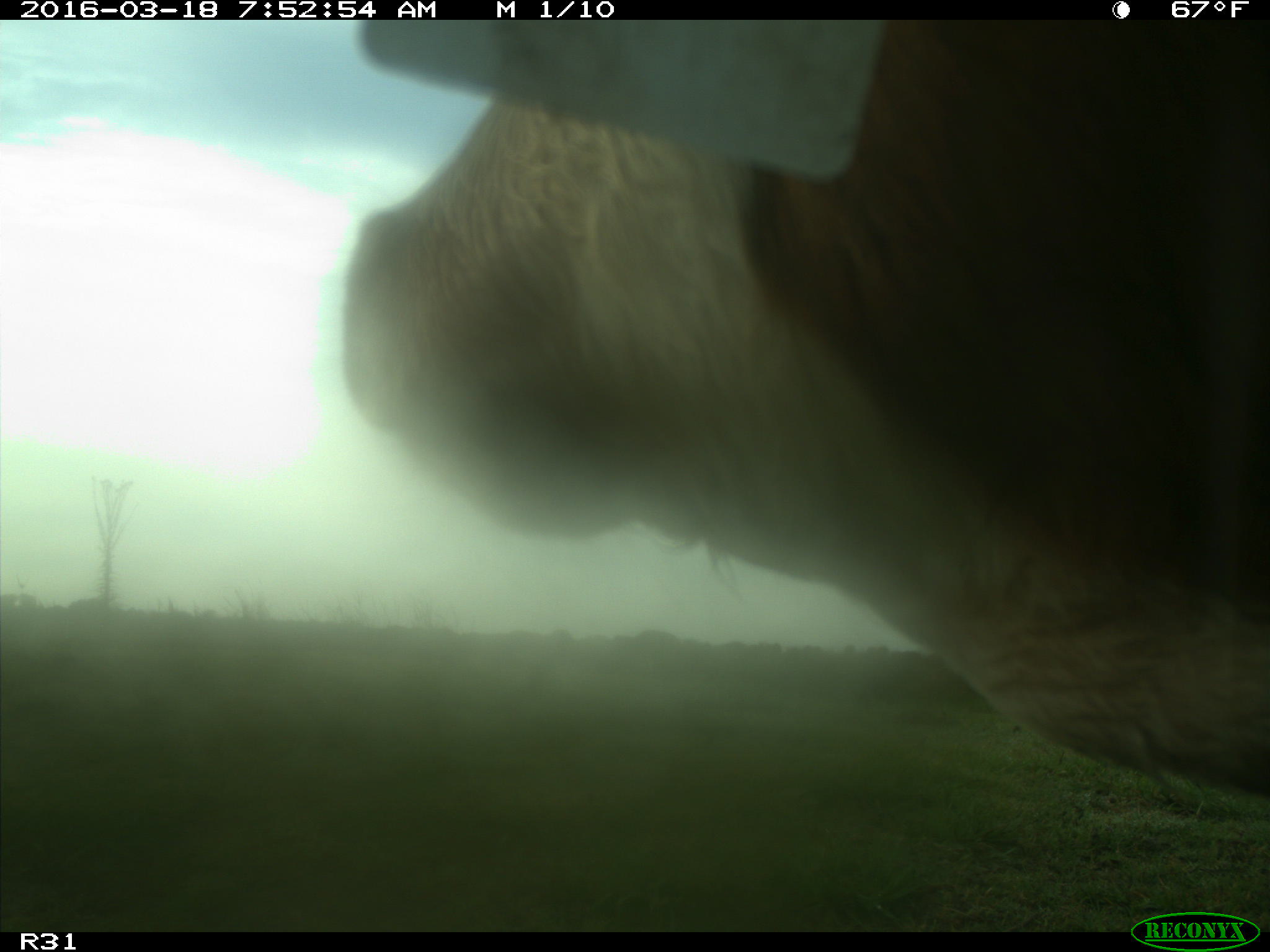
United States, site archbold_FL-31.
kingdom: Animalia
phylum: Chordata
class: Mammalia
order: Artiodactyla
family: Bovidae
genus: Bos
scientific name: Bos taurus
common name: domestic cow